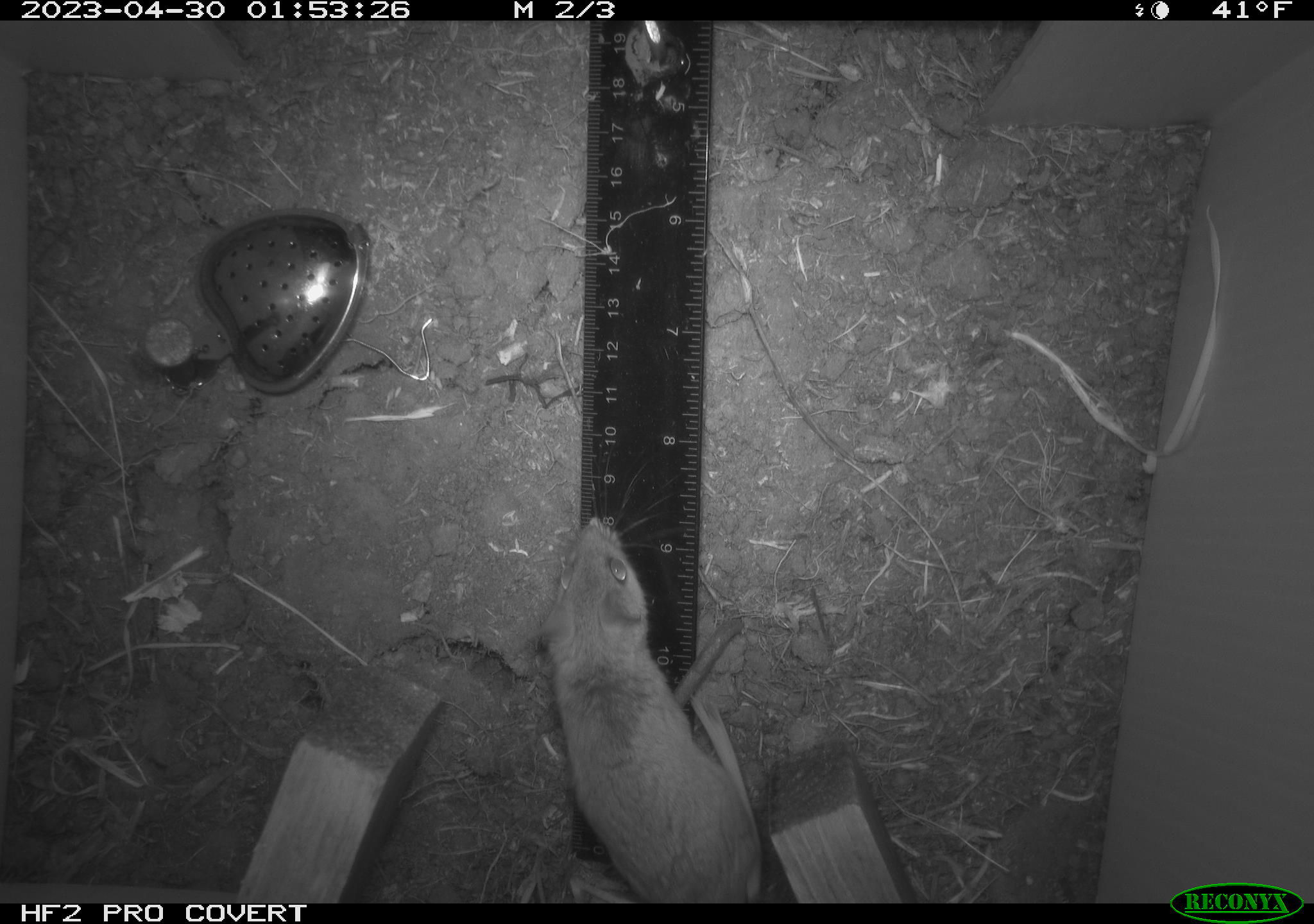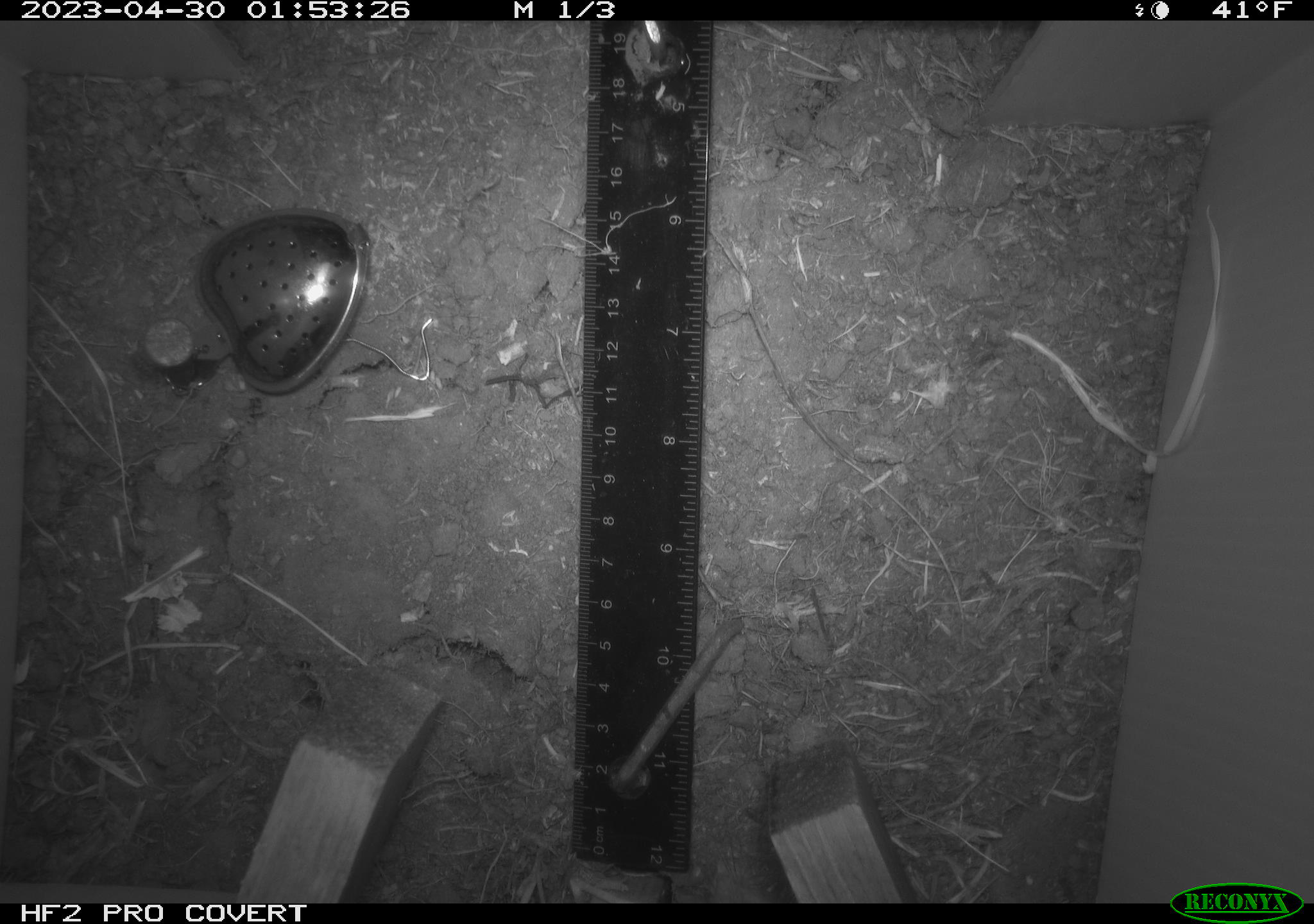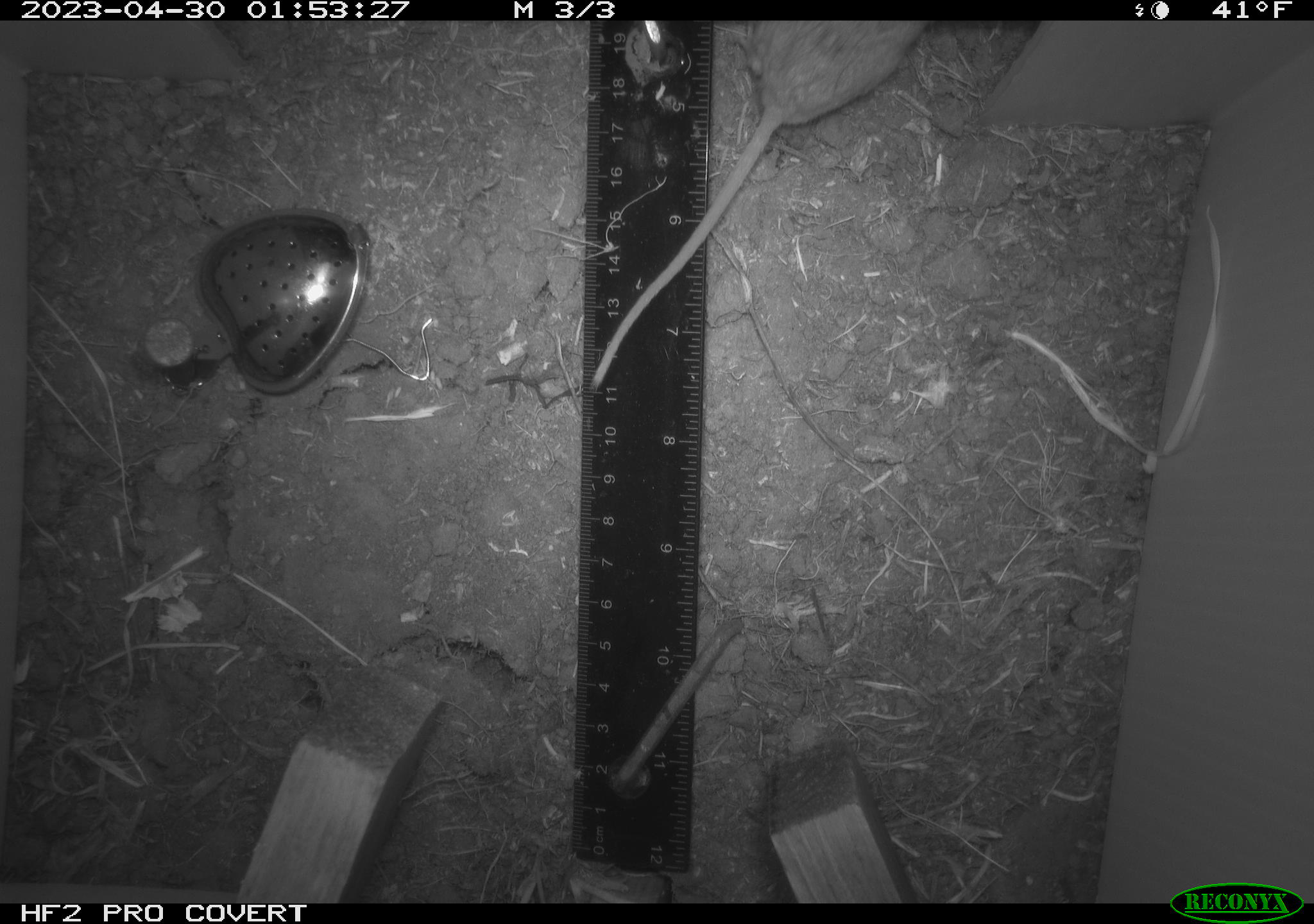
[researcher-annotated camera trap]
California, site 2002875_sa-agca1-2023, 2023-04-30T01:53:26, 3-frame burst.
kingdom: Animalia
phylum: Chordata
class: Mammalia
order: Rodentia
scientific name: Rodentia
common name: mouse species